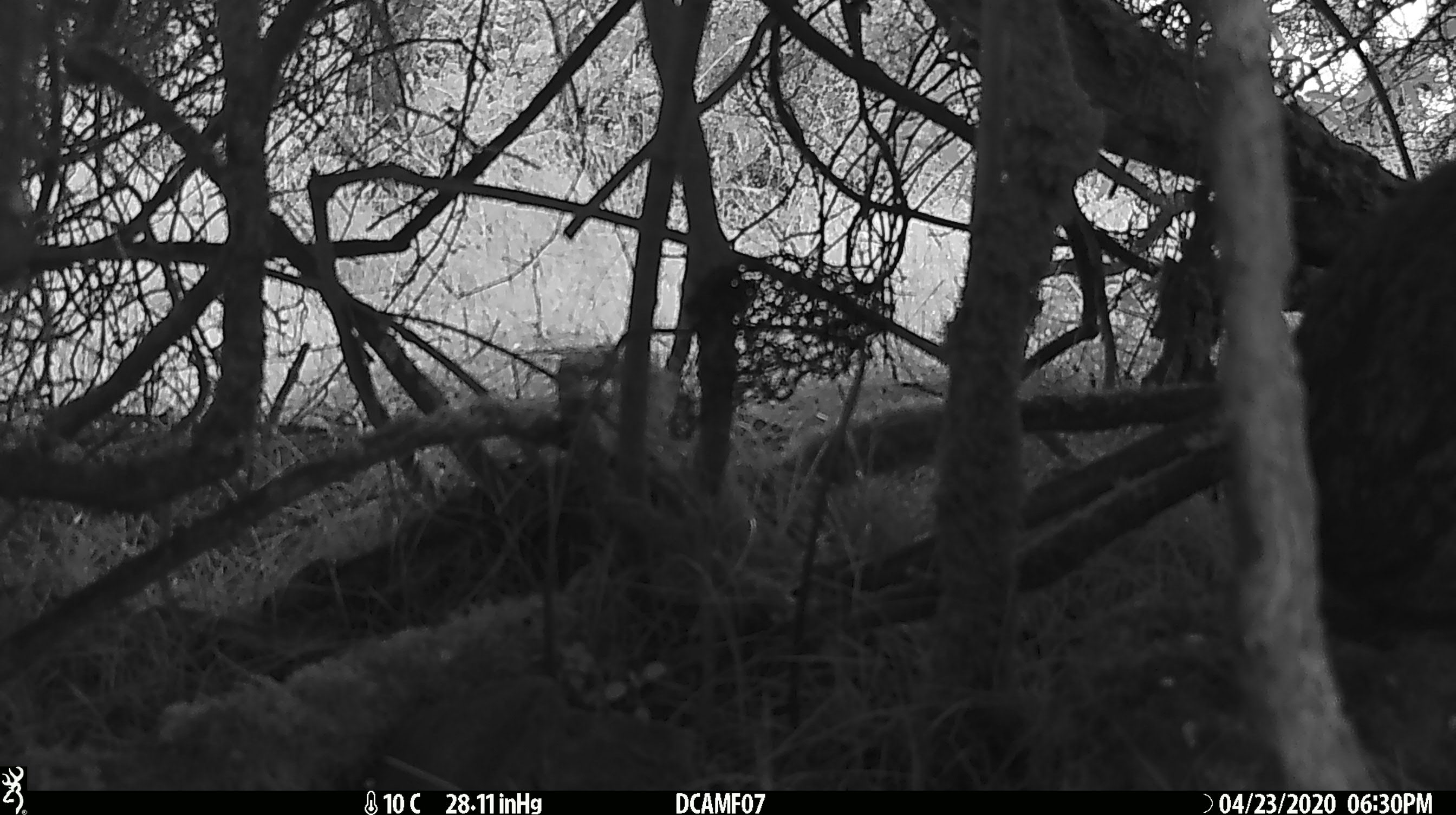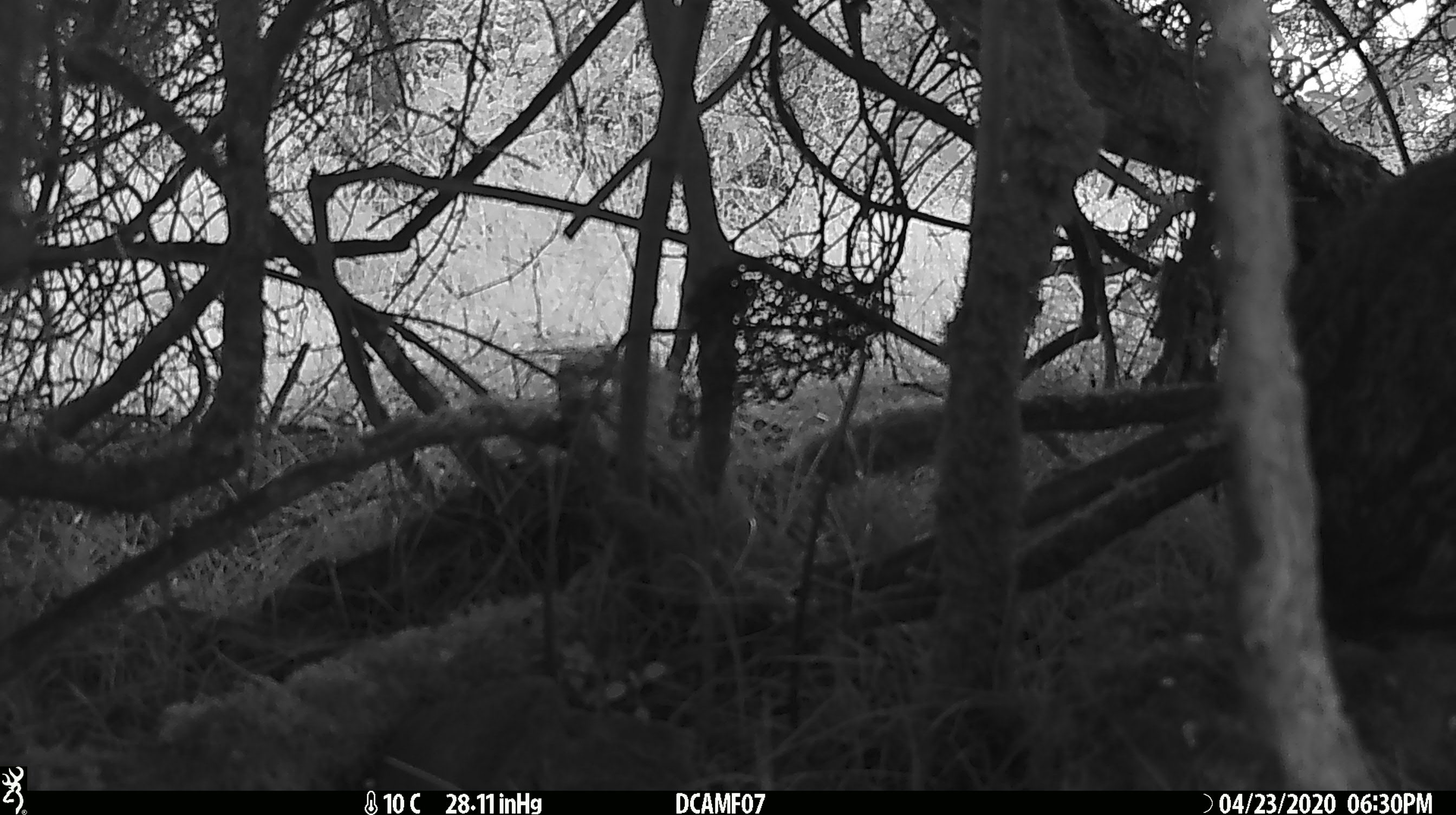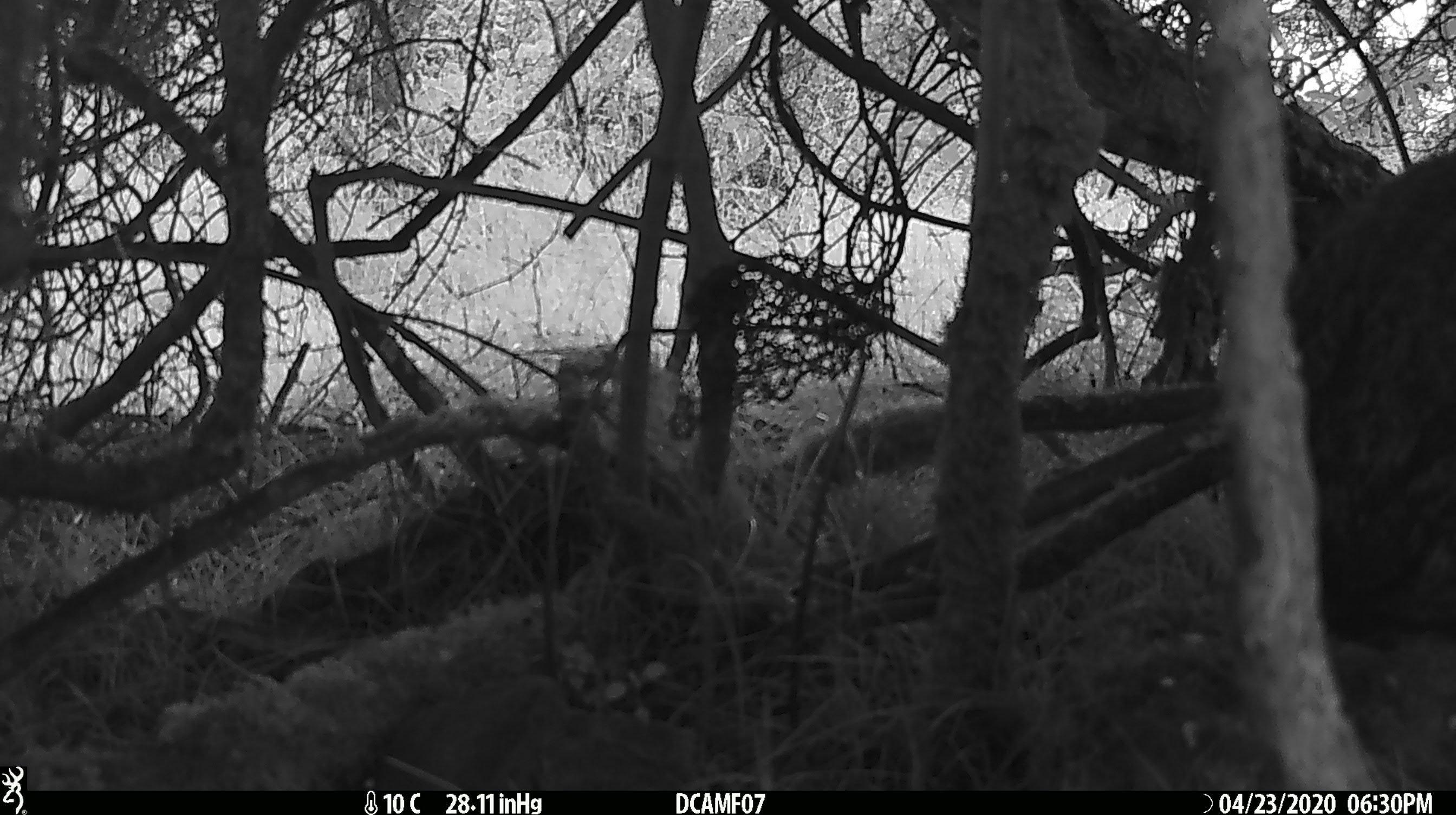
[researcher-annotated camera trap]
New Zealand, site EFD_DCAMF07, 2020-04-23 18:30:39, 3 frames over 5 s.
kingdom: Animalia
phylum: Chordata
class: Mammalia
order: Lagomorpha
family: Leporidae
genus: Oryctolagus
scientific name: Oryctolagus cuniculus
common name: european rabbit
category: rabbit